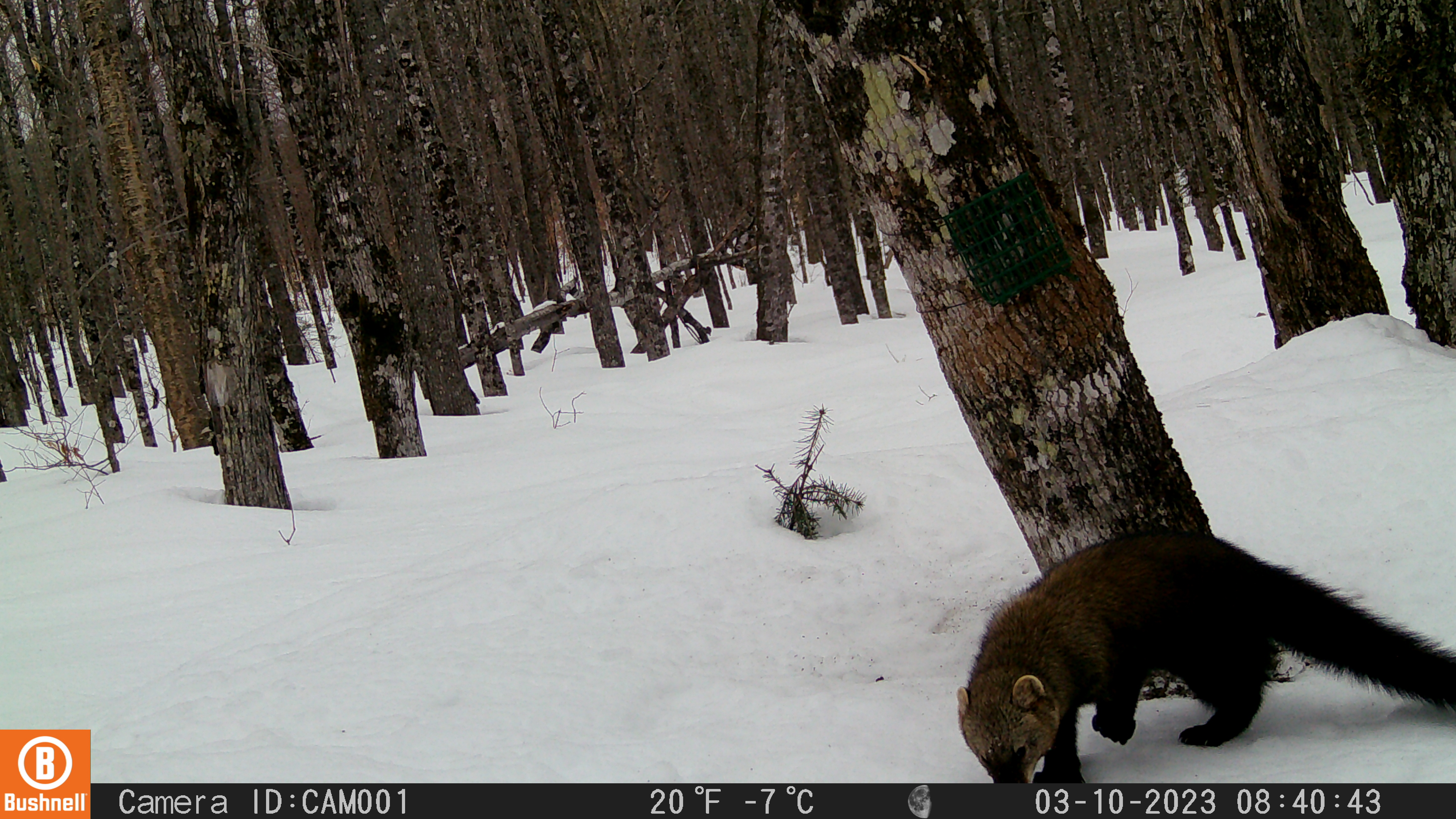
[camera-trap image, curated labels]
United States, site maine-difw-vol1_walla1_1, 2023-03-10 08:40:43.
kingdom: Animalia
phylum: Chordata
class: Mammalia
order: Carnivora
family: Mustelidae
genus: Pekania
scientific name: Pekania pennanti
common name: fisher